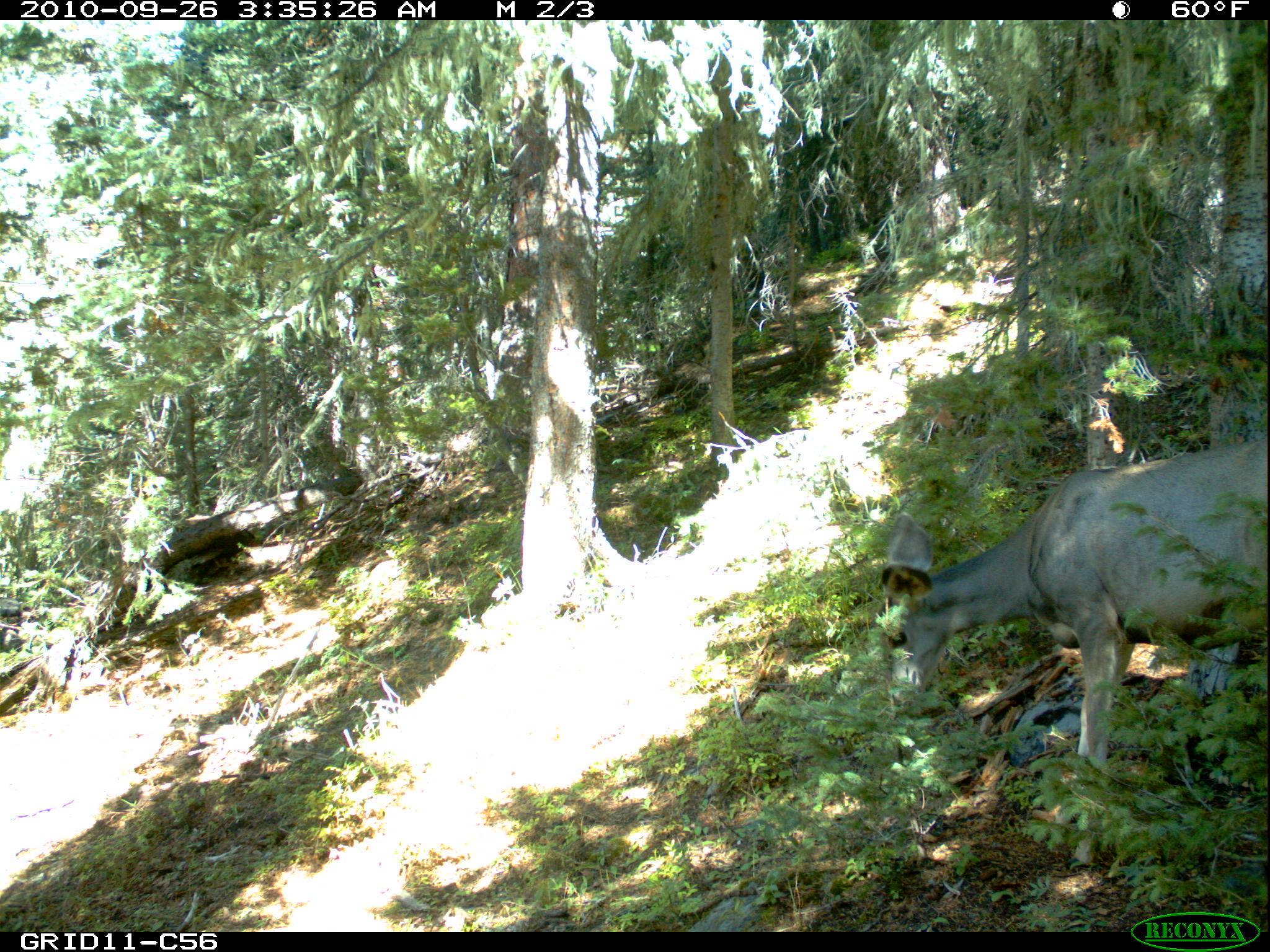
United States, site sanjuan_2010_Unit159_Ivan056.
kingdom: Animalia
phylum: Chordata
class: Mammalia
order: Artiodactyla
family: Cervidae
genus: Odocoileus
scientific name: Odocoileus hemionus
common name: mule deer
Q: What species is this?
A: Odocoileus hemionus (mule deer).